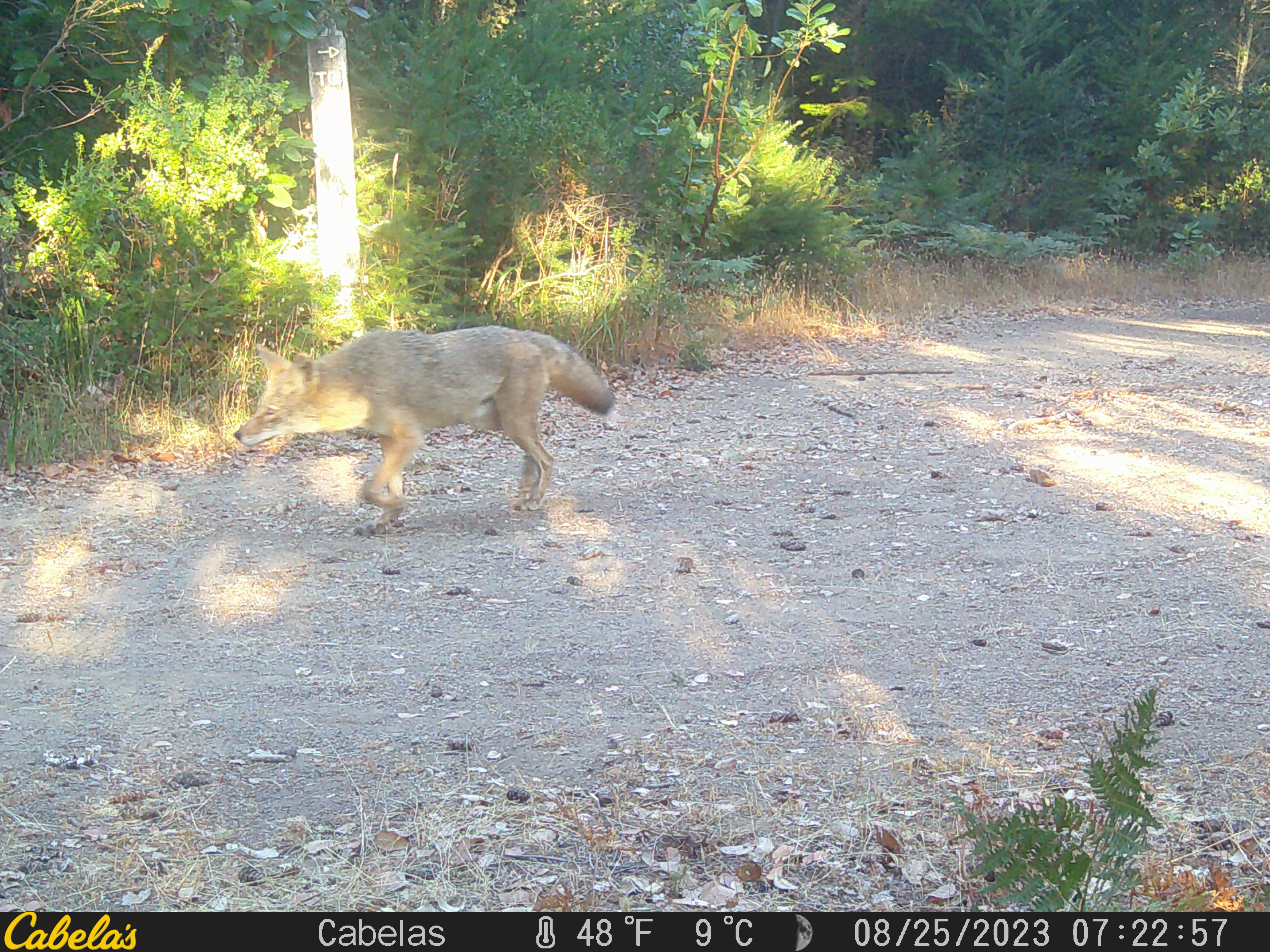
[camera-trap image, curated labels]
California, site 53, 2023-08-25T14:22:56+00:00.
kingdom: Animalia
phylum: Chordata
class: Mammalia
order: Carnivora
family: Canidae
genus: Canis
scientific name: Canis latrans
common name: coyote